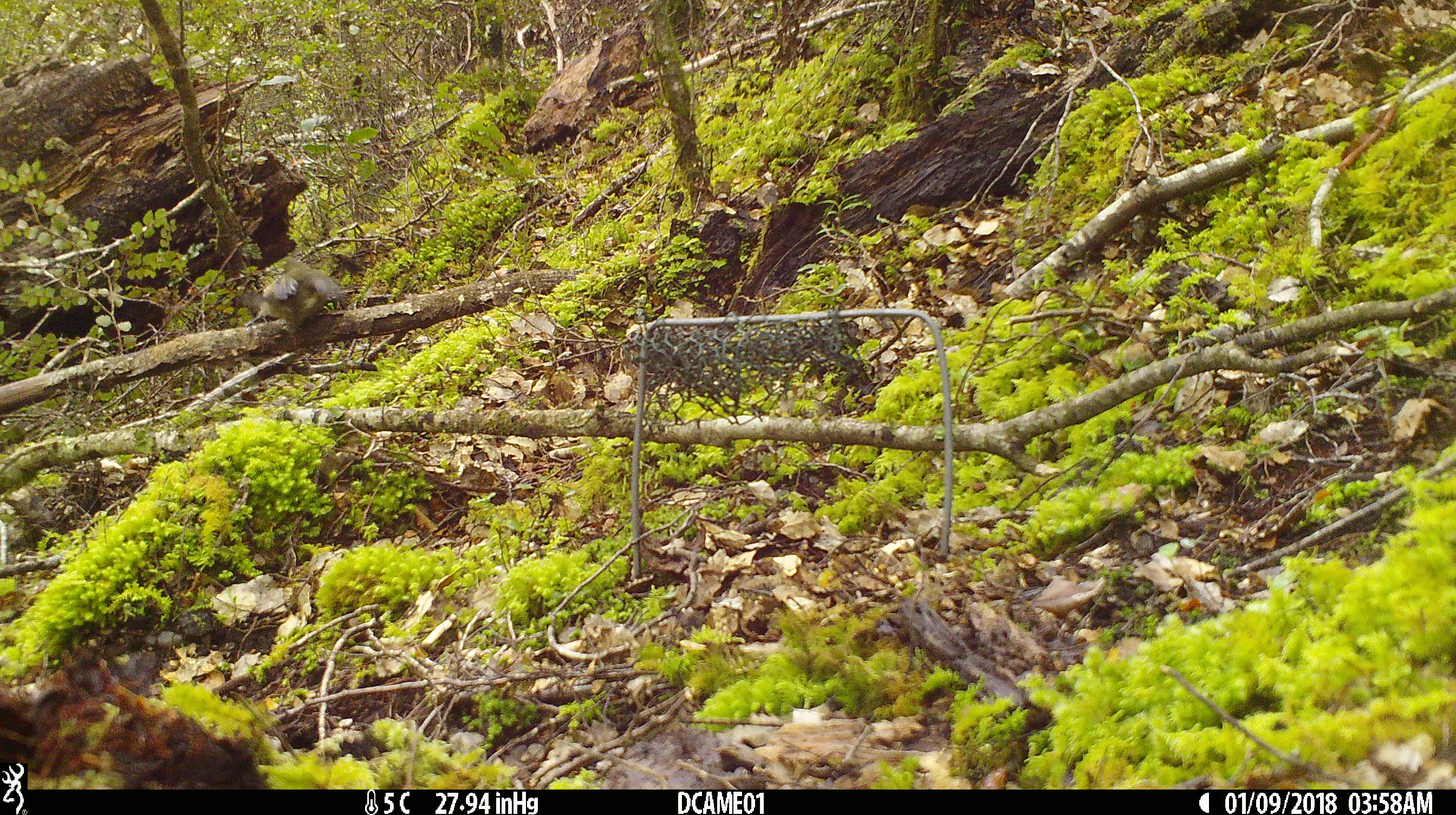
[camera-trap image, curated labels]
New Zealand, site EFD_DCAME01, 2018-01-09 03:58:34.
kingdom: Animalia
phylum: Chordata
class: Aves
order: Passeriformes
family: Acanthisittidae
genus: Acanthisitta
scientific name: Acanthisitta chloris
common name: rifleman